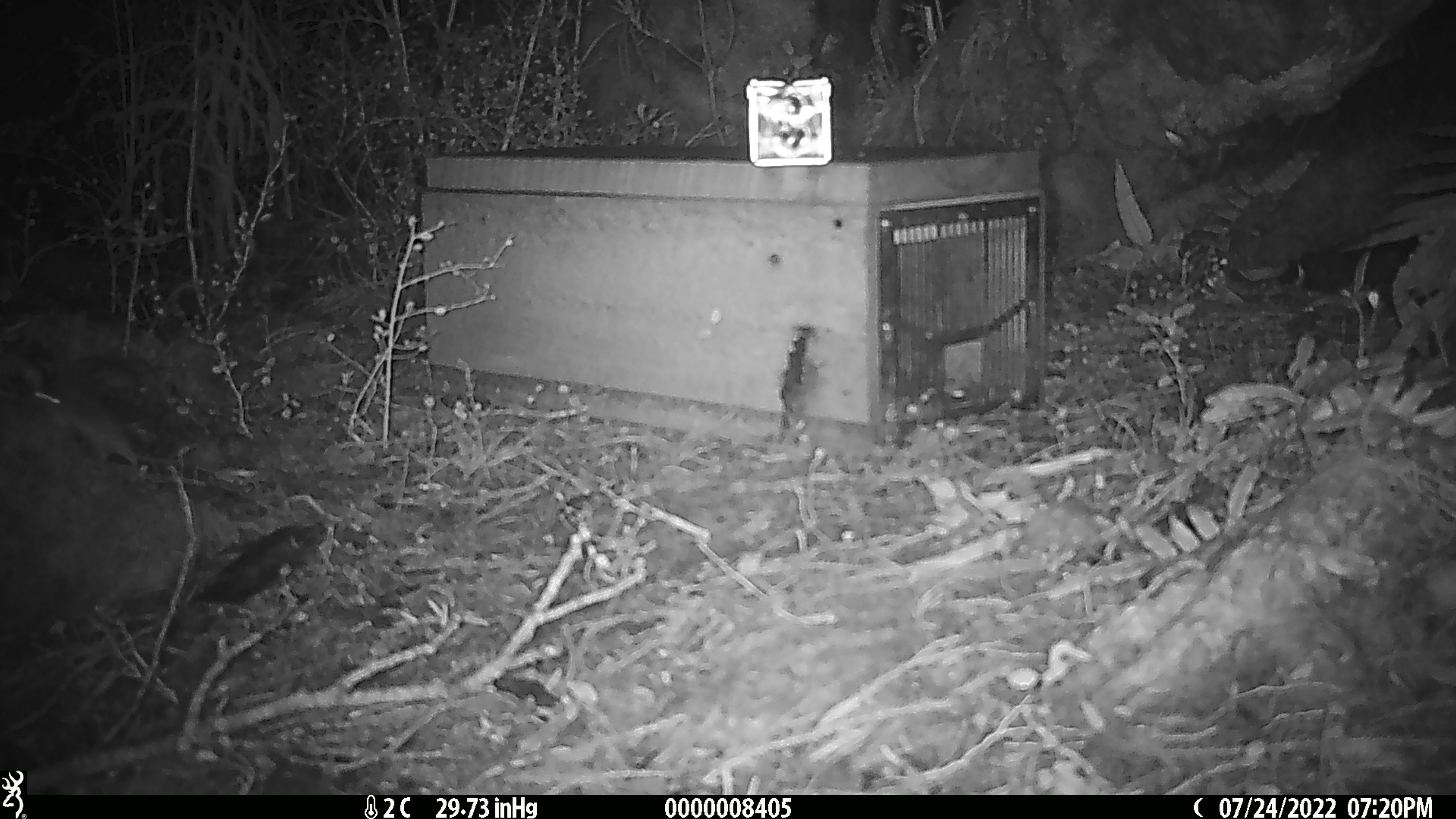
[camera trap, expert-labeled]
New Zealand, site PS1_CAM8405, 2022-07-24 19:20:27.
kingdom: Animalia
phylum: Chordata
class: Mammalia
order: Rodentia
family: Muridae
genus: Mus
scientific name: Mus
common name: mouse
Mouse (Mus).